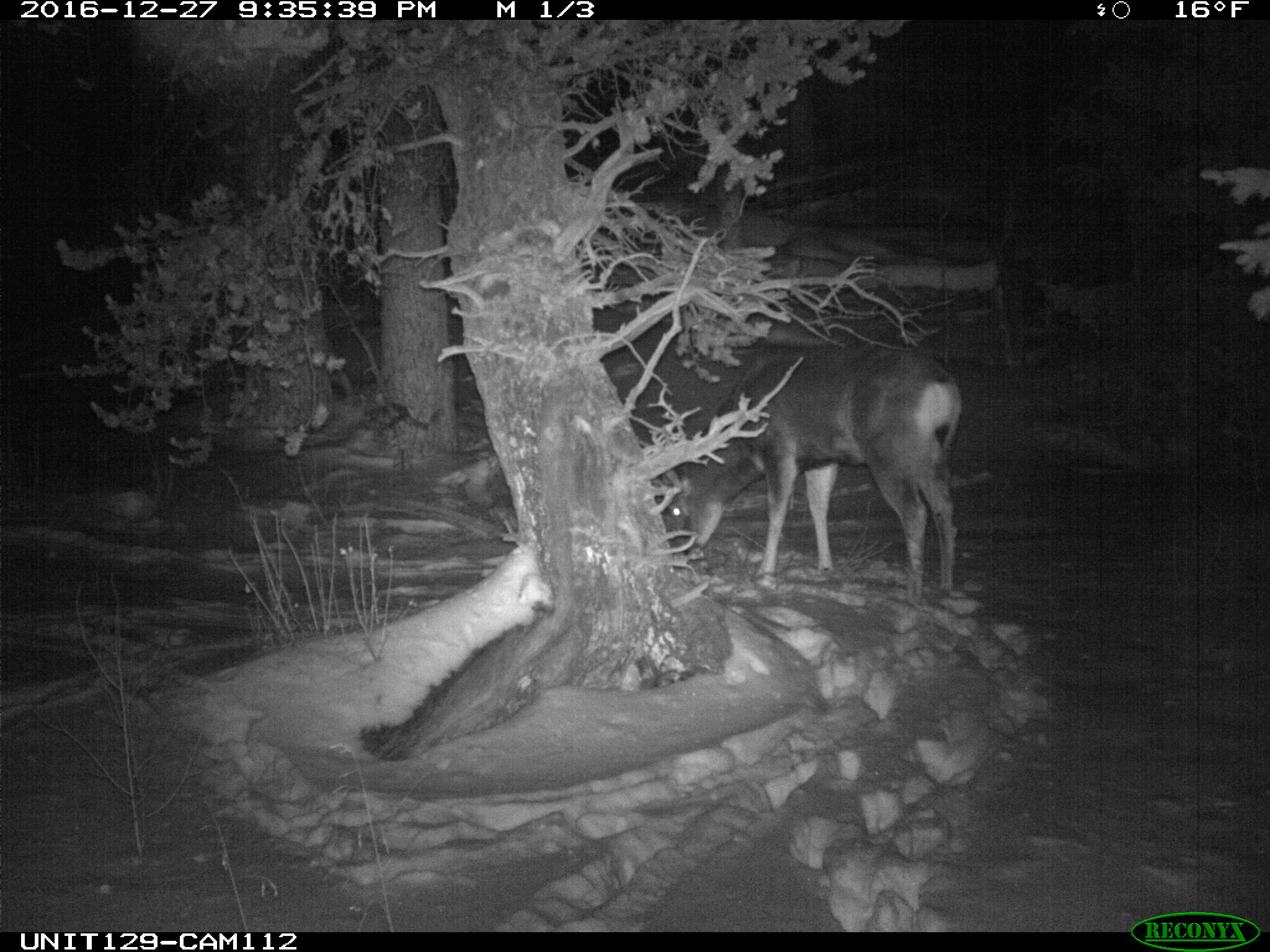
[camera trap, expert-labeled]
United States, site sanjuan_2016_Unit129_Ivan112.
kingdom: Animalia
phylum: Chordata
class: Mammalia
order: Artiodactyla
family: Cervidae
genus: Odocoileus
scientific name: Odocoileus hemionus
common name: mule deer